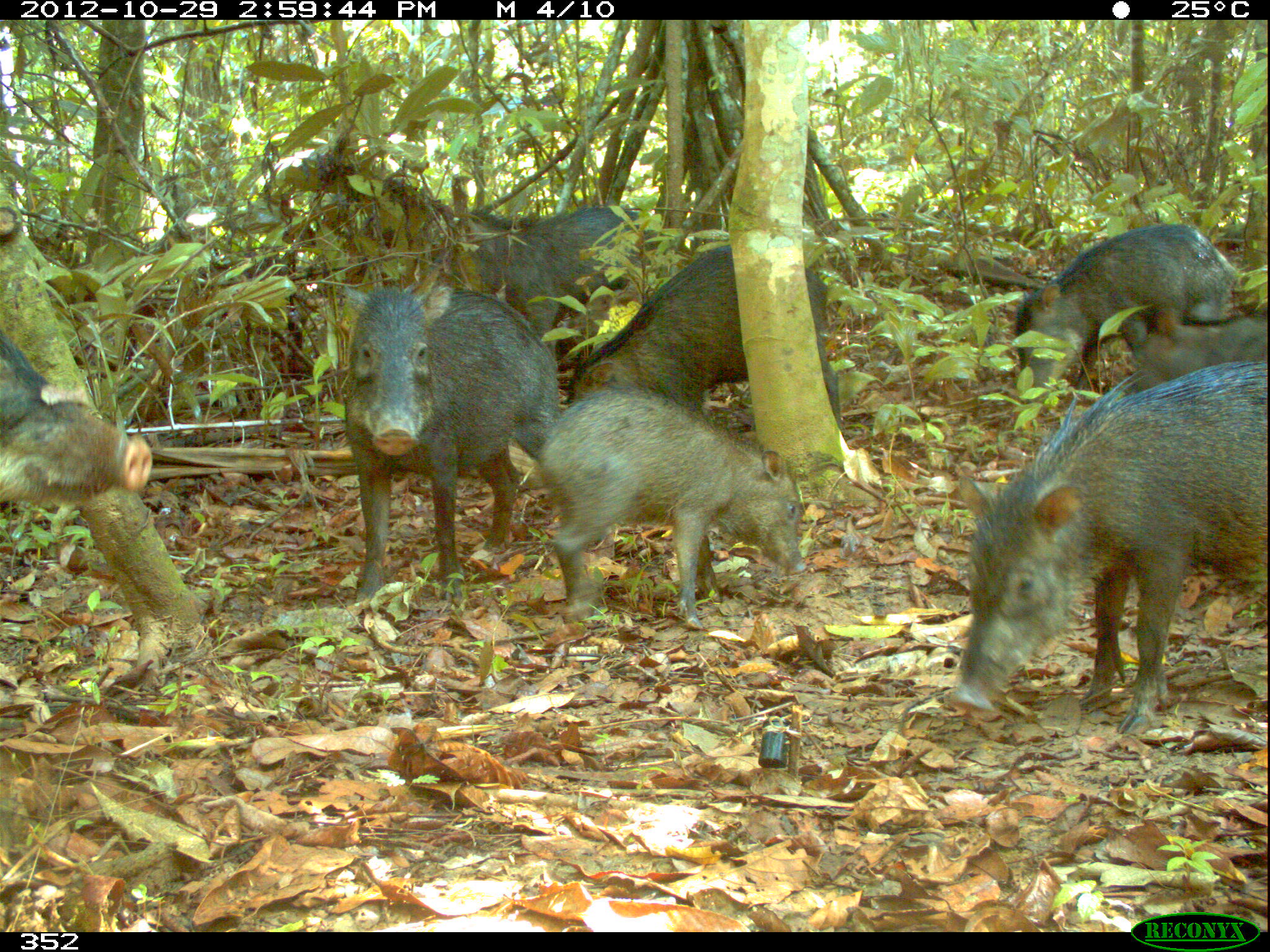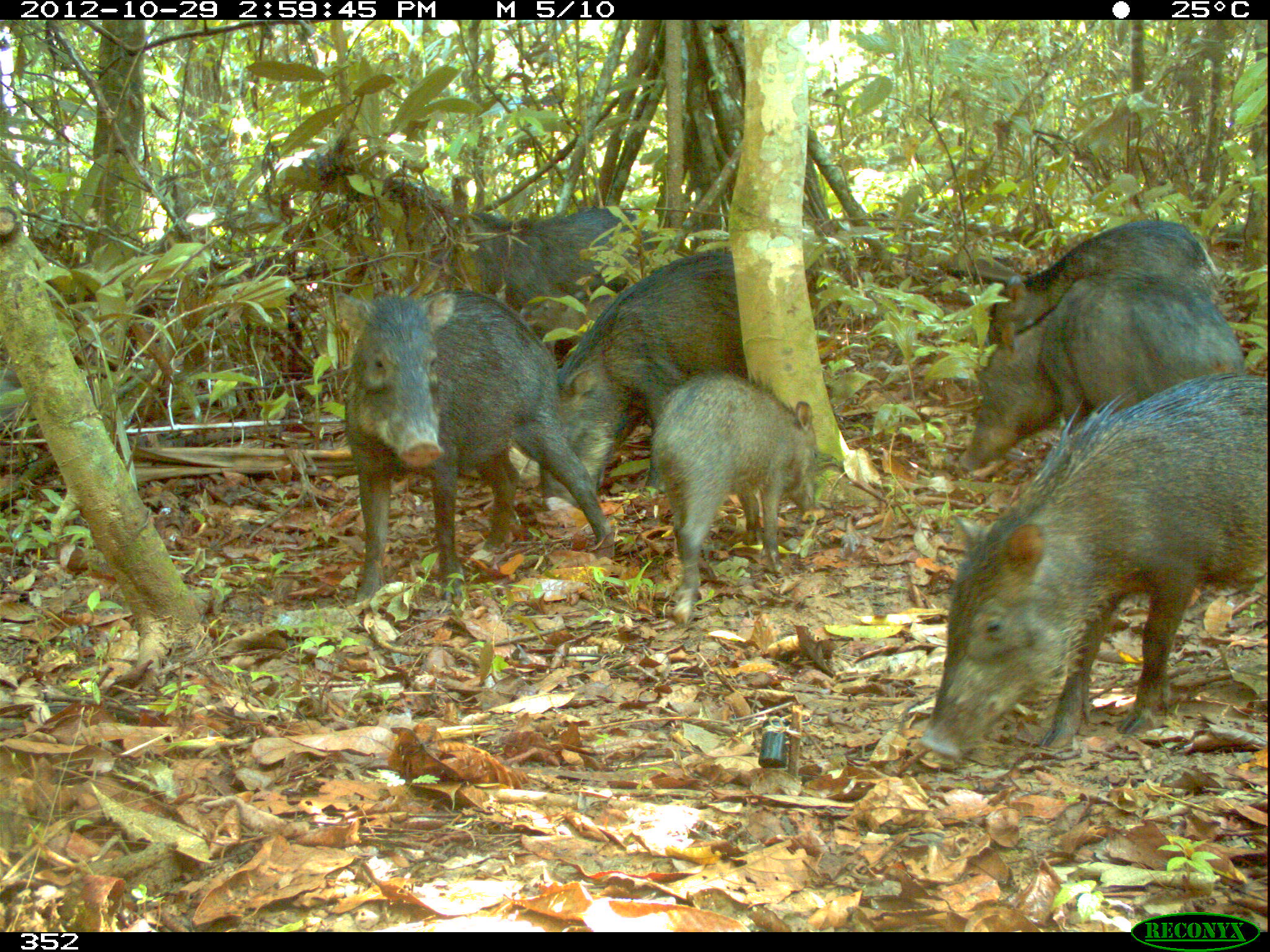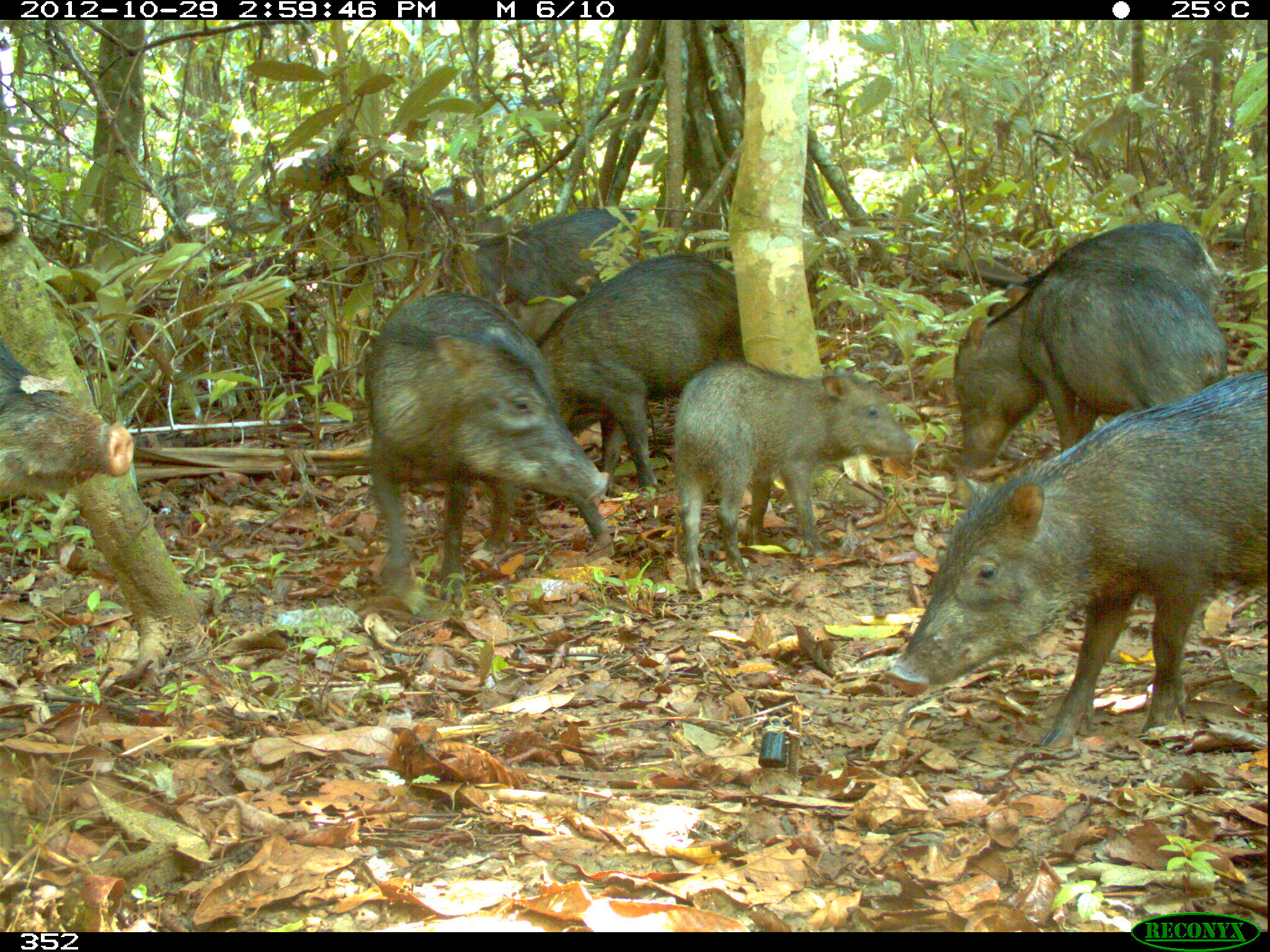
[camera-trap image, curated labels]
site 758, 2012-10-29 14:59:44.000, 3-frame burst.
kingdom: Animalia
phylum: Chordata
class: Mammalia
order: Artiodactyla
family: Tayassuidae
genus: Tayassu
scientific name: Tayassu pecari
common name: white-lipped peccary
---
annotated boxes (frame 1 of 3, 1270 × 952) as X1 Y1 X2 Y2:
tayassu pecari: 947 355 1265 731; 330 276 561 601; 535 382 804 629; 574 242 826 417; 1009 220 1232 401; 438 202 654 348; 2 329 152 513; 1128 319 1264 419